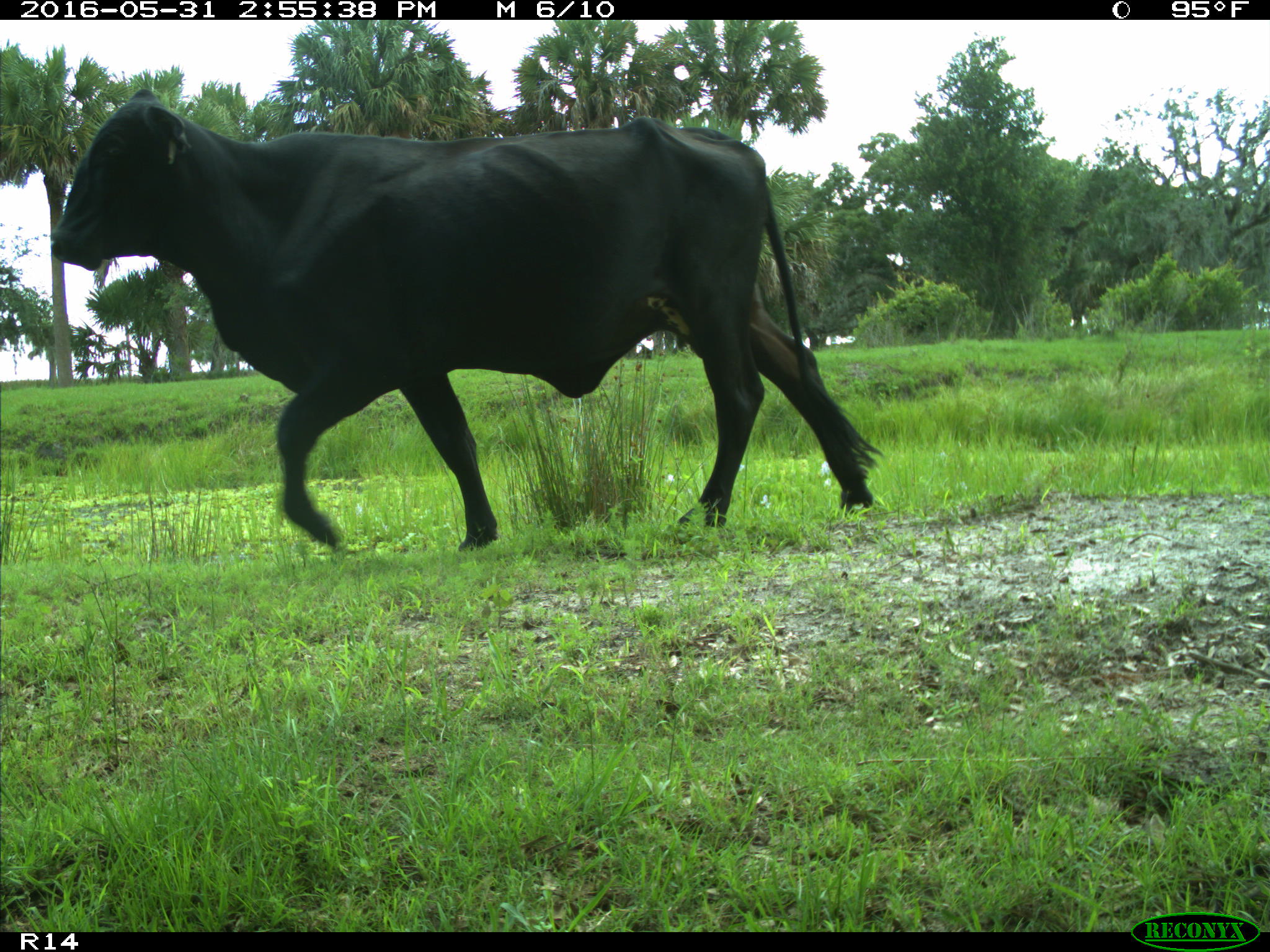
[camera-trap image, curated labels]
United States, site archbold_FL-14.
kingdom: Animalia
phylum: Chordata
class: Mammalia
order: Artiodactyla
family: Bovidae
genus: Bos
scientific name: Bos taurus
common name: domestic cow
Bos taurus (domestic cow).